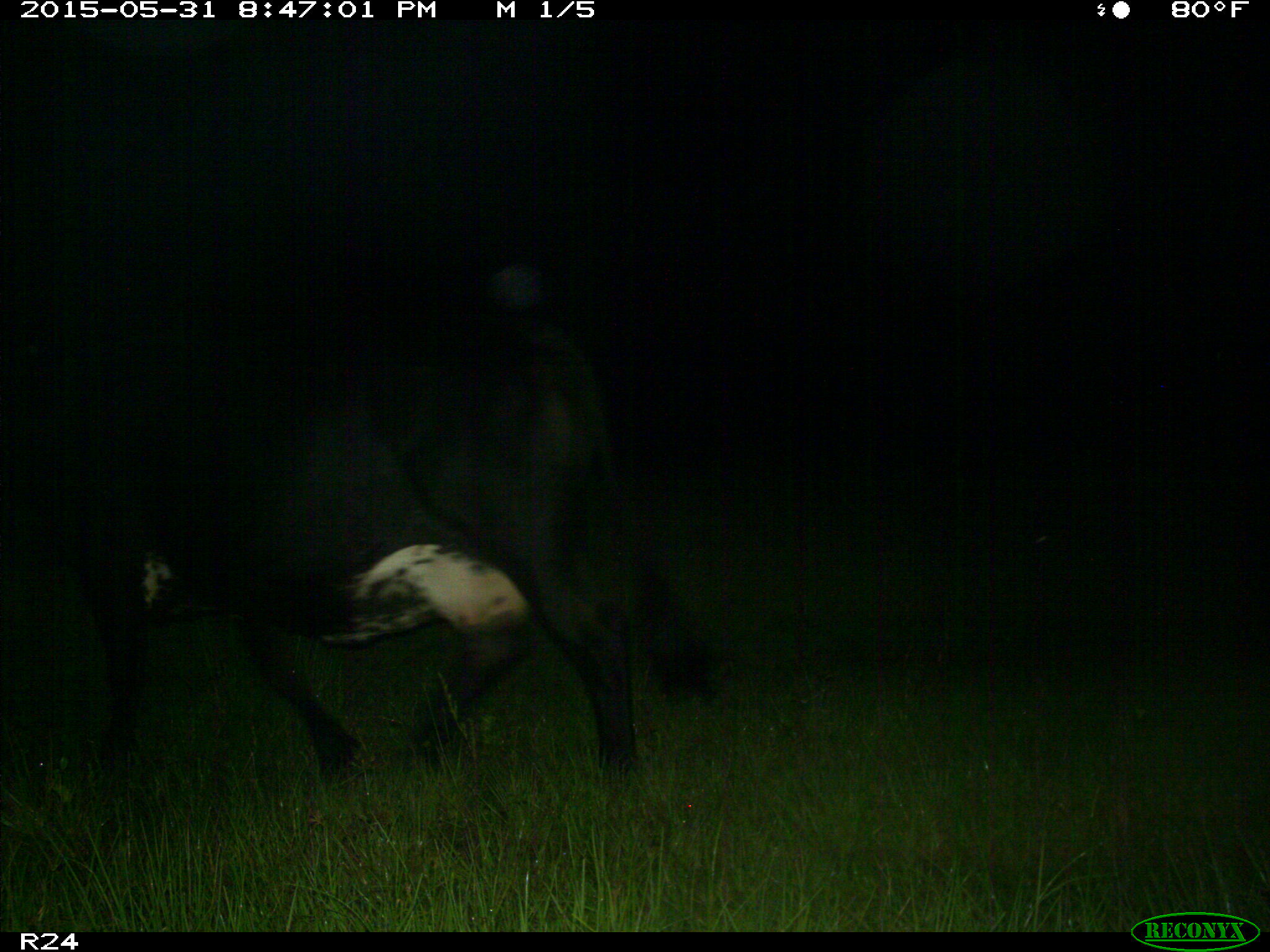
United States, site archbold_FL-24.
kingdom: Animalia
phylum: Chordata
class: Mammalia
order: Artiodactyla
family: Bovidae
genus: Bos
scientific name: Bos taurus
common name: domestic cow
Bos taurus (domestic cow).